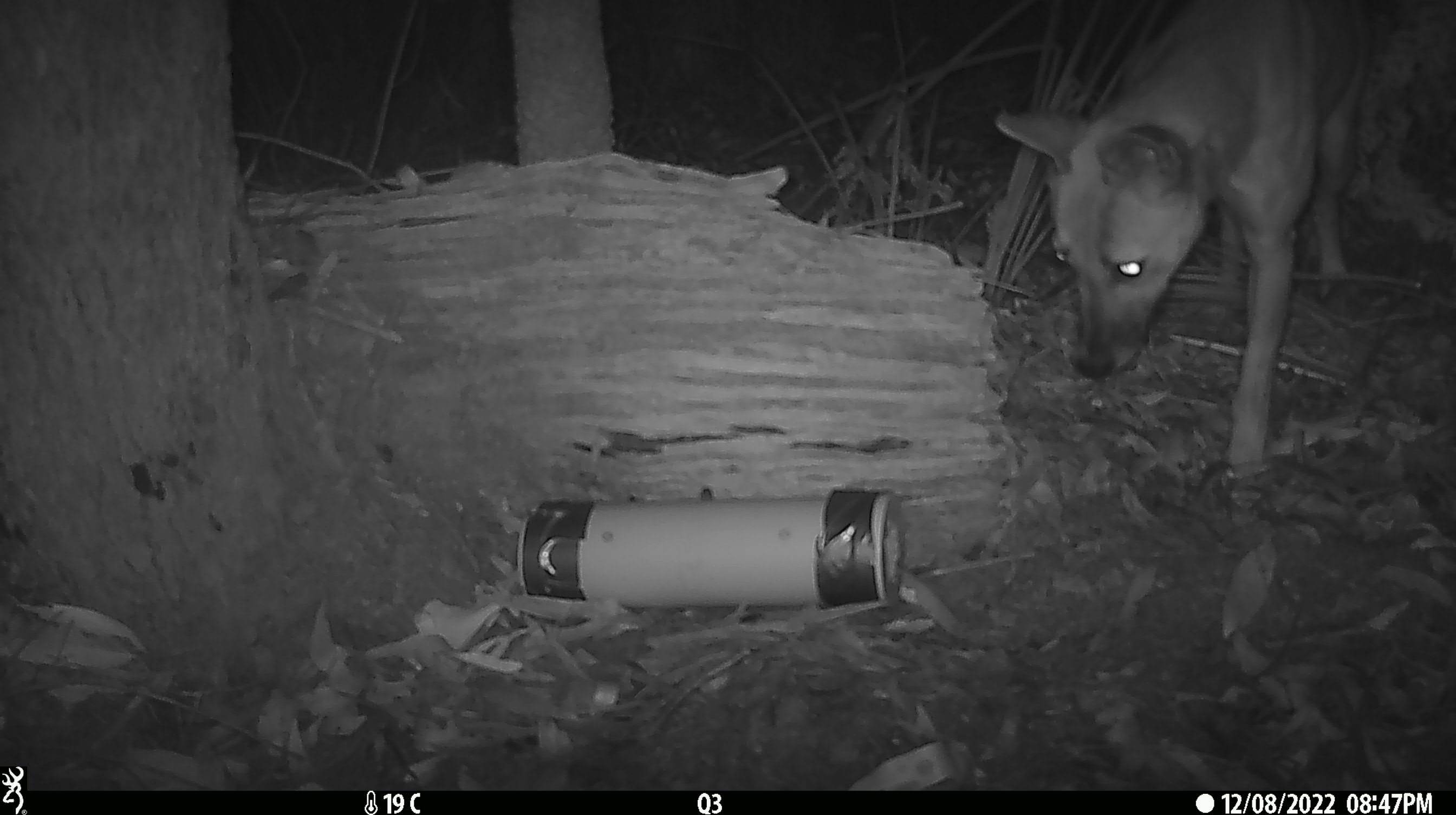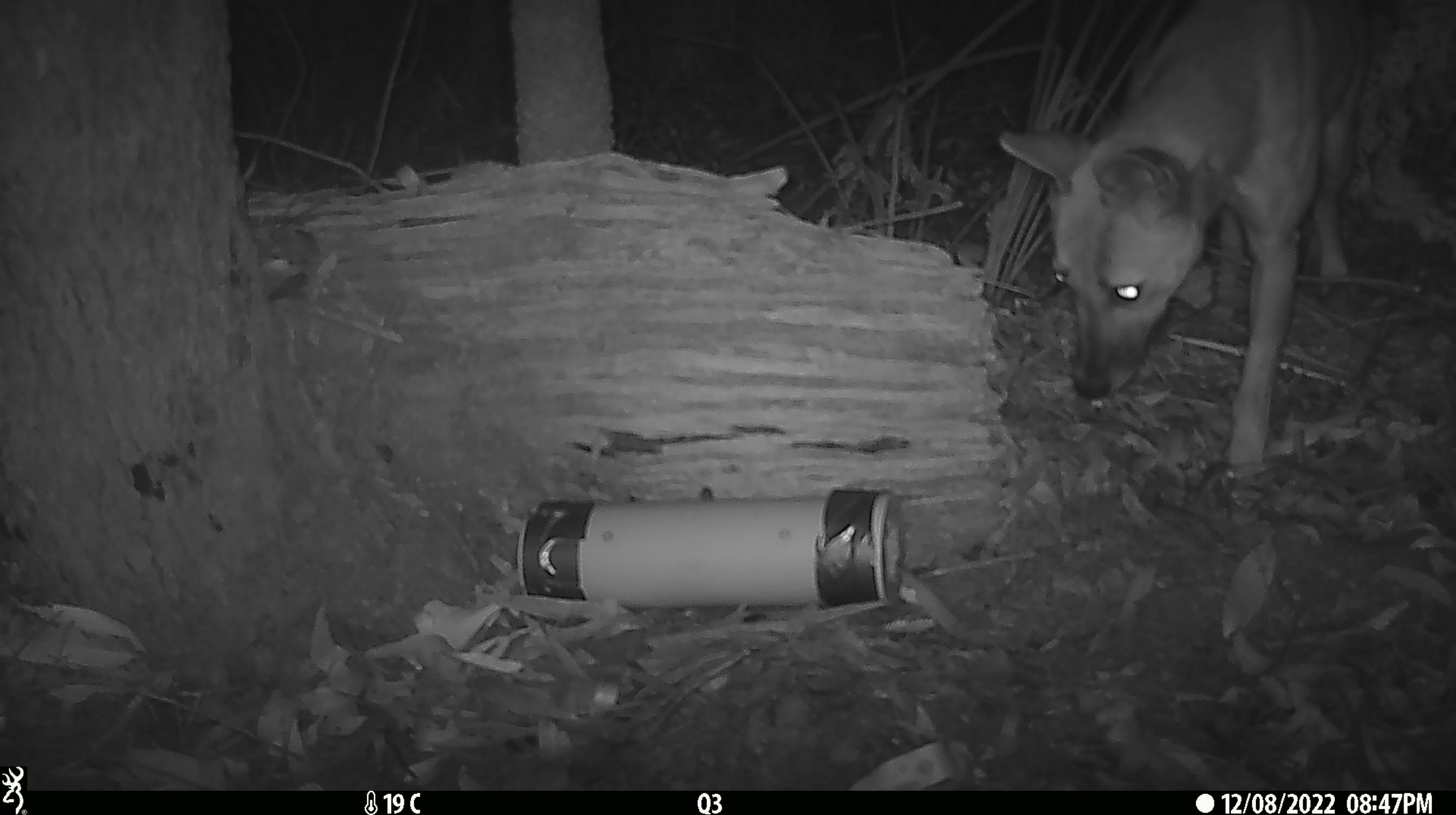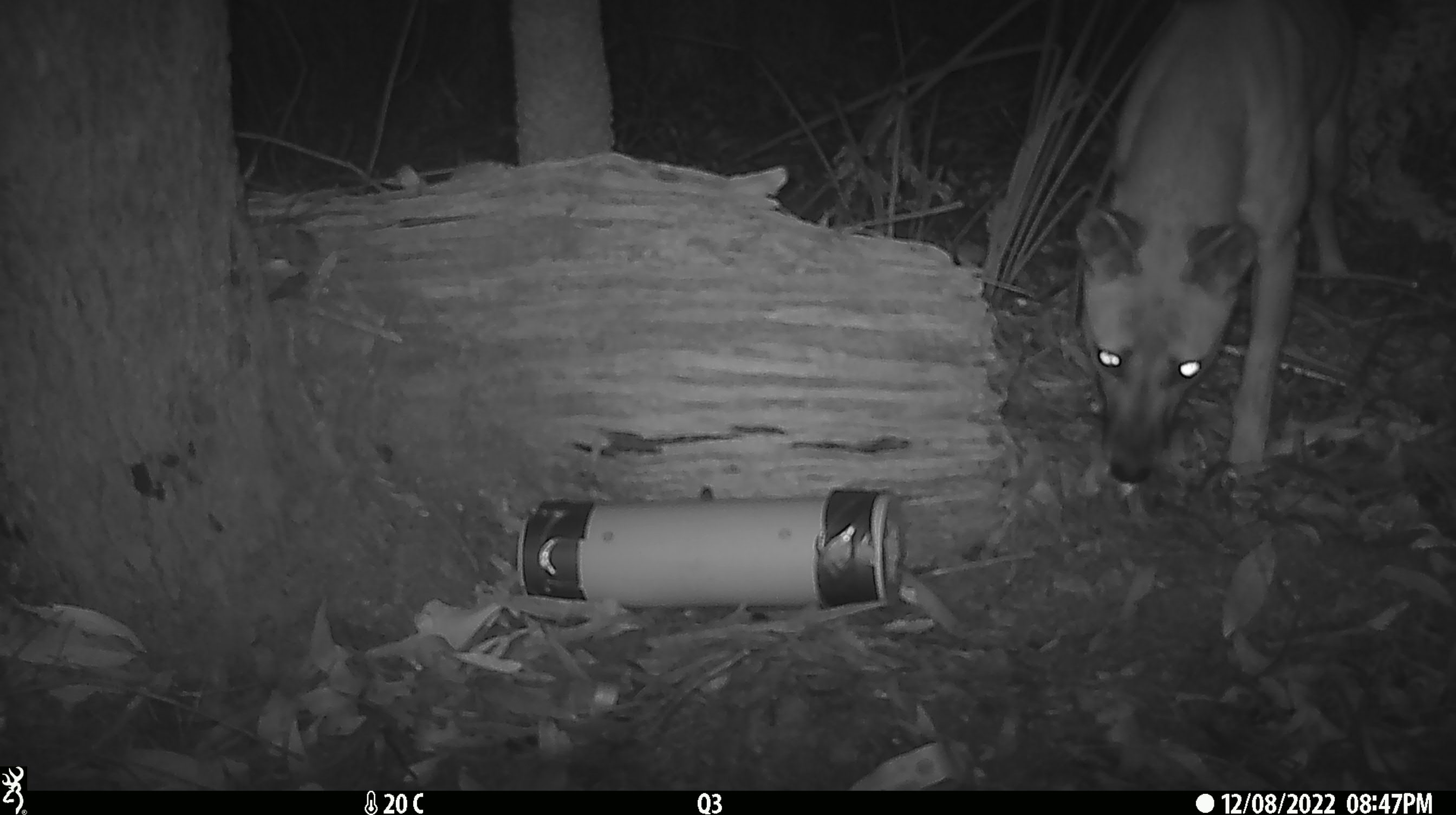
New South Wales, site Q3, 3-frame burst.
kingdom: Animalia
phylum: Chordata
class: Mammalia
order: Carnivora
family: Canidae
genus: Canis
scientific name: Canis familiaris dingo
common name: dingo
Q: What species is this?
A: Dingo (Canis familiaris dingo).